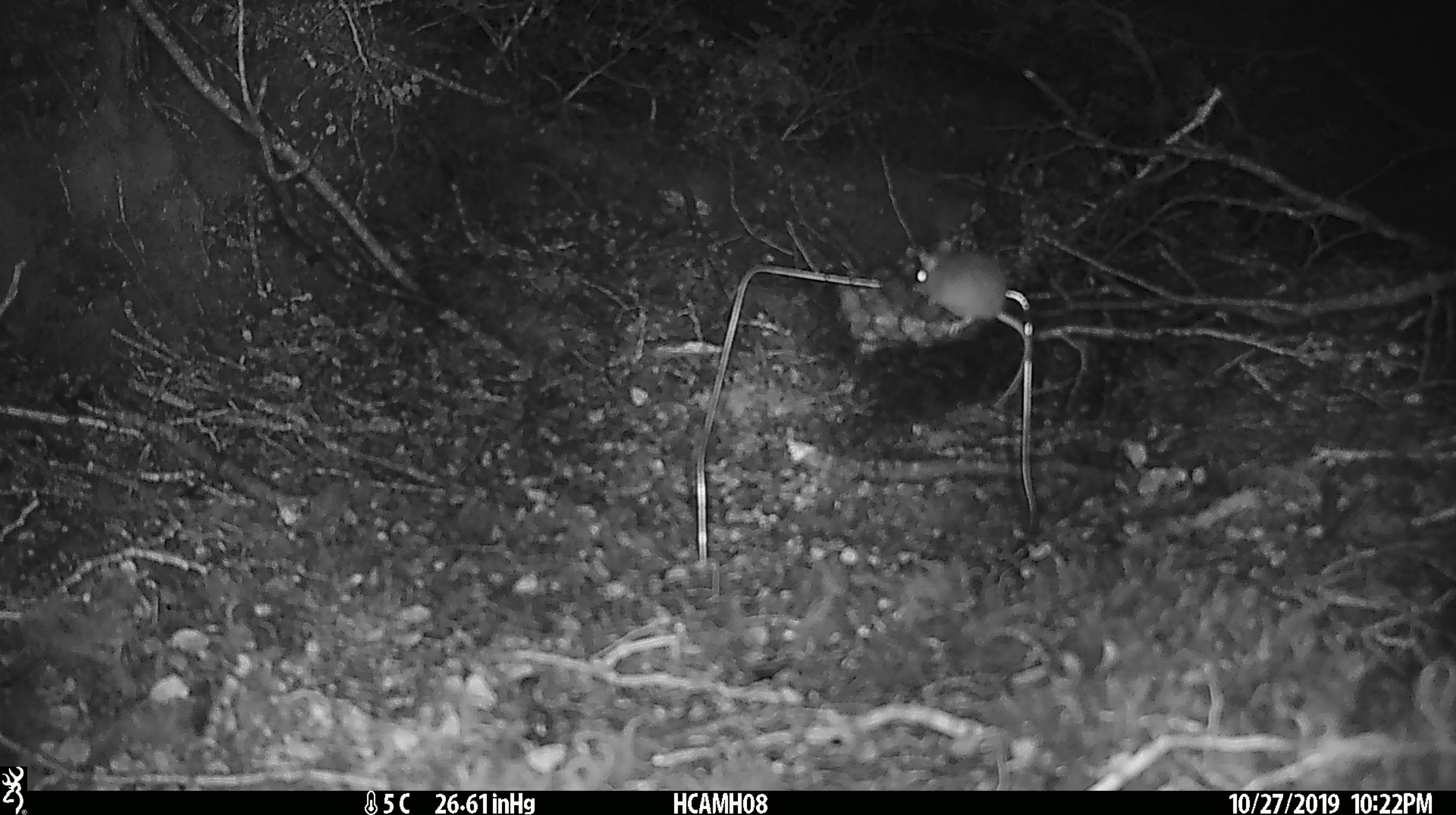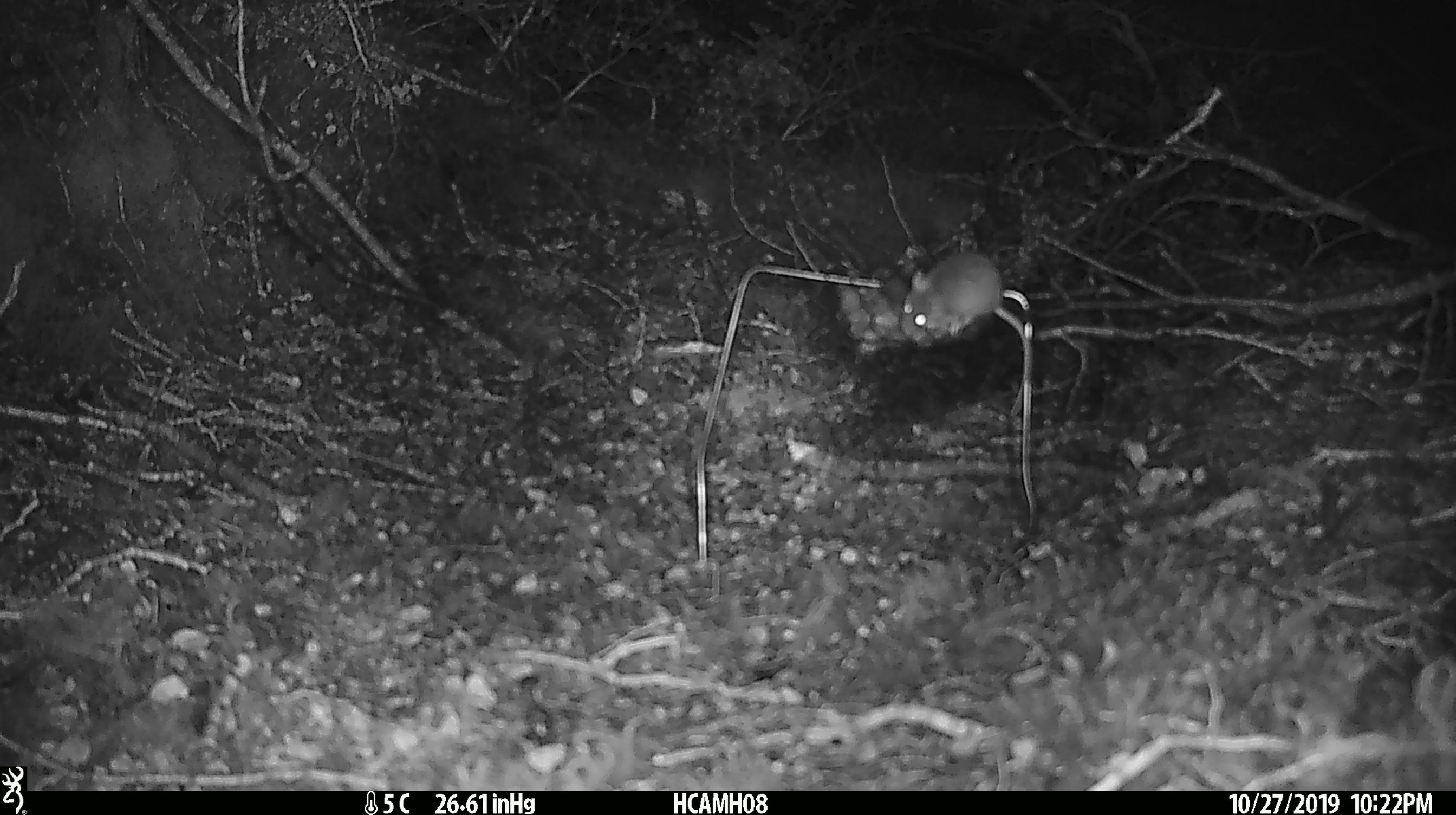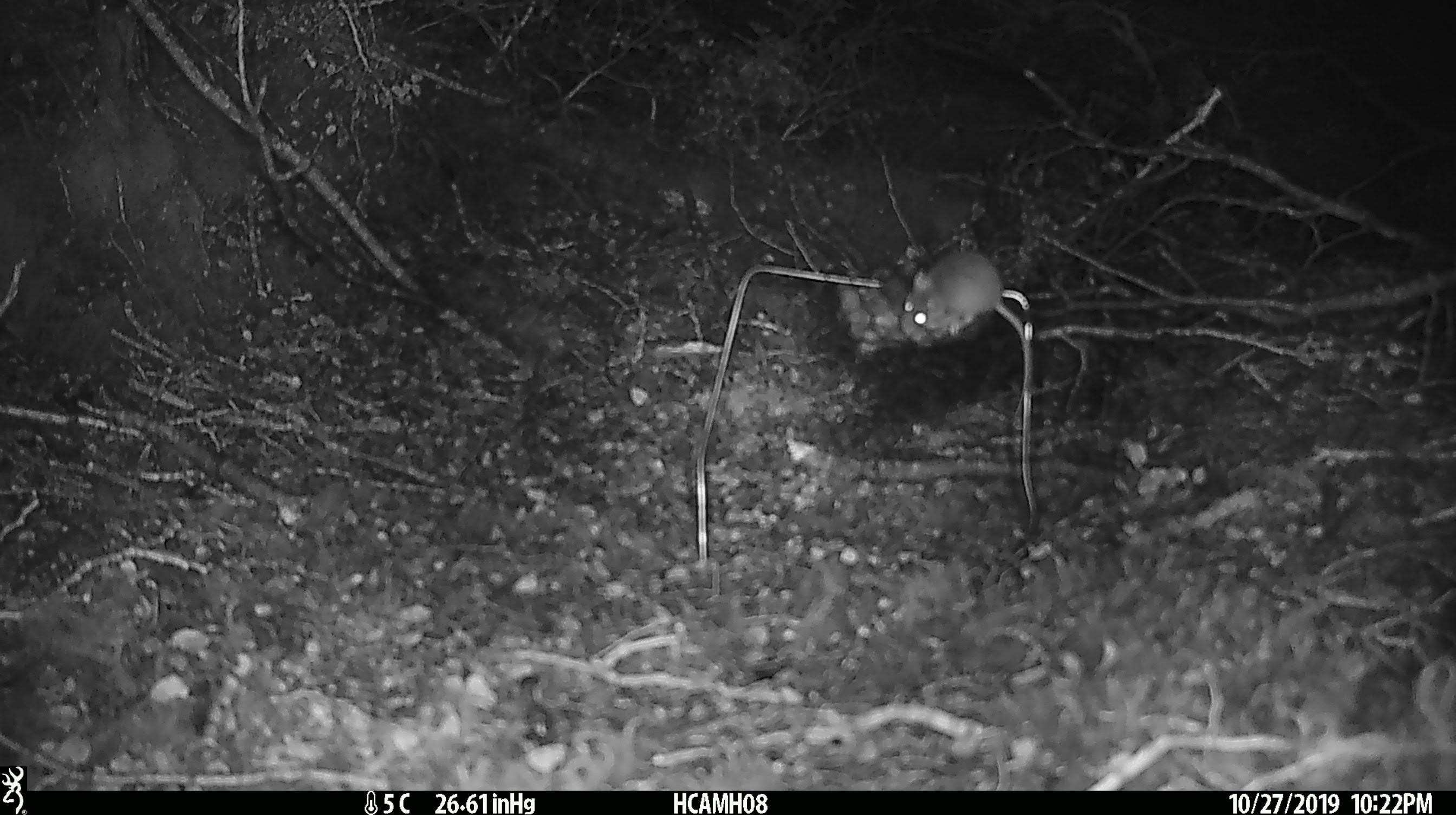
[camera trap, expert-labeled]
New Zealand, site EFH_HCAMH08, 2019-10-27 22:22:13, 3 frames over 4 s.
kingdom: Animalia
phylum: Chordata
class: Mammalia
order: Rodentia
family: Muridae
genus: Mus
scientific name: Mus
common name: mouse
Mouse (Mus).